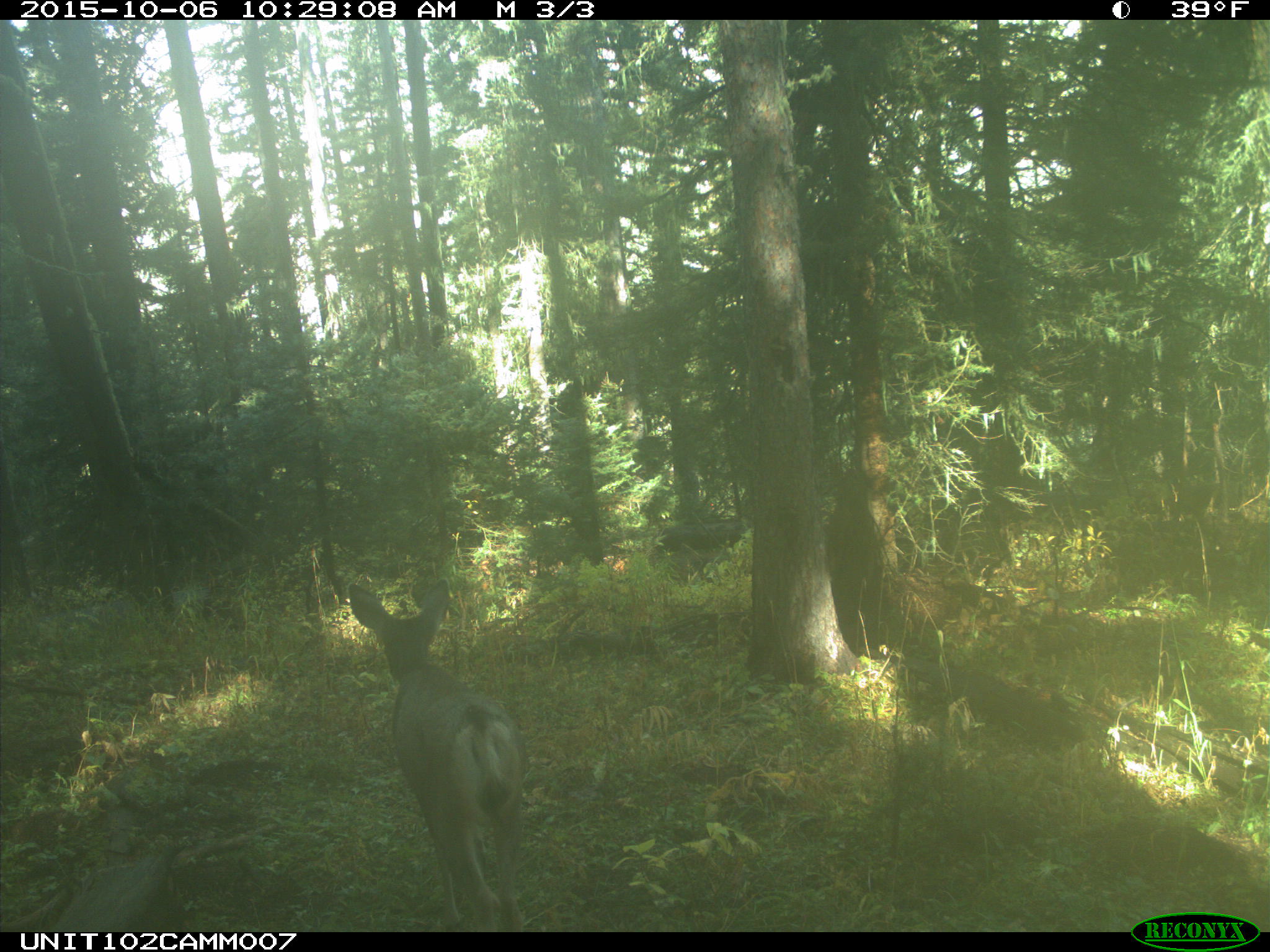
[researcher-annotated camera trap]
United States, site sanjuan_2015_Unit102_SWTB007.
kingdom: Animalia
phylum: Chordata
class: Mammalia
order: Artiodactyla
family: Cervidae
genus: Odocoileus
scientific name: Odocoileus hemionus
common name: mule deer